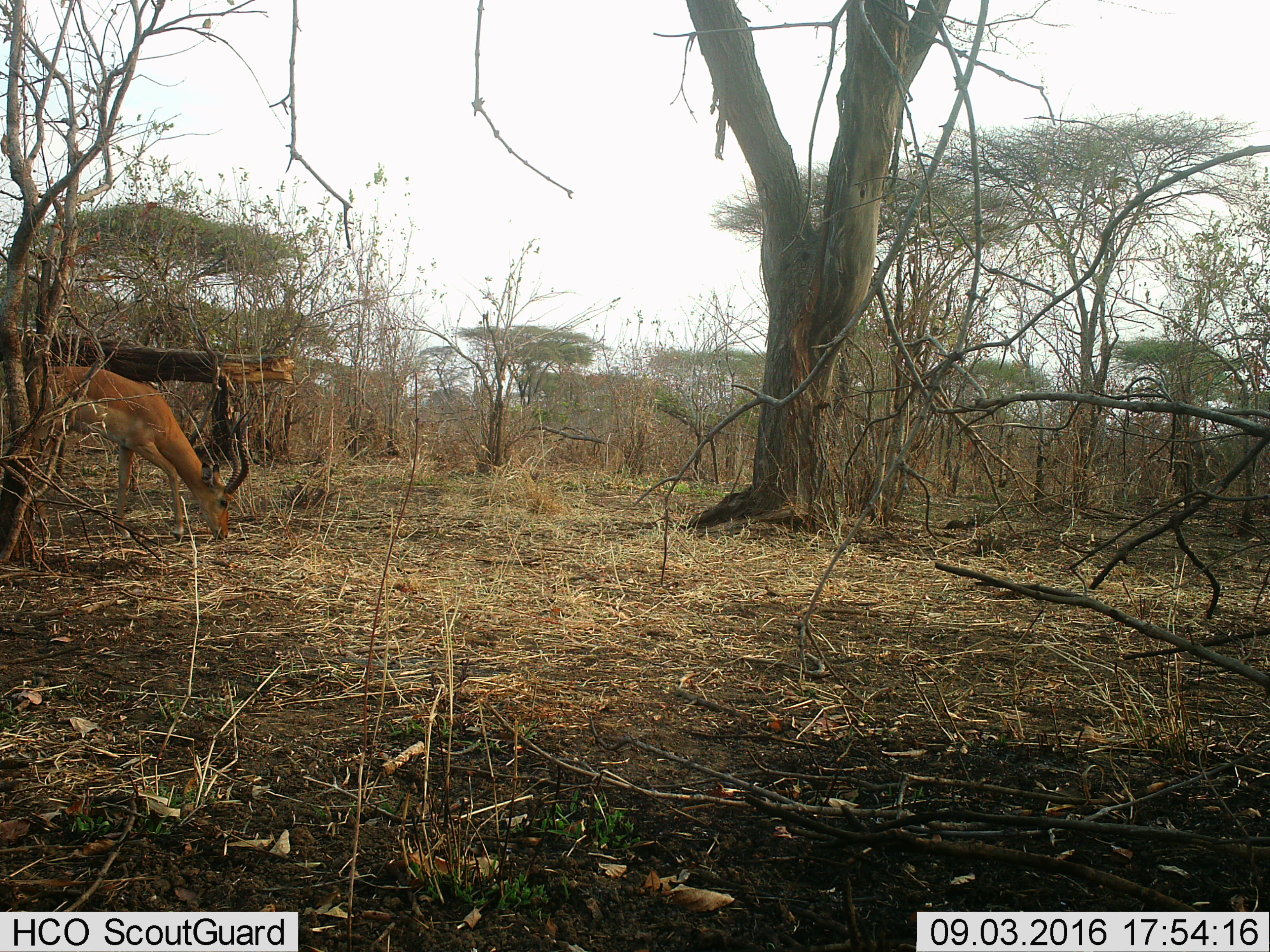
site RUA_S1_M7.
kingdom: Animalia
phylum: Chordata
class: Mammalia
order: Artiodactyla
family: Bovidae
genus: Aepyceros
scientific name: Aepyceros melampus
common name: impala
Impala (Aepyceros melampus), count 1. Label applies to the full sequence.